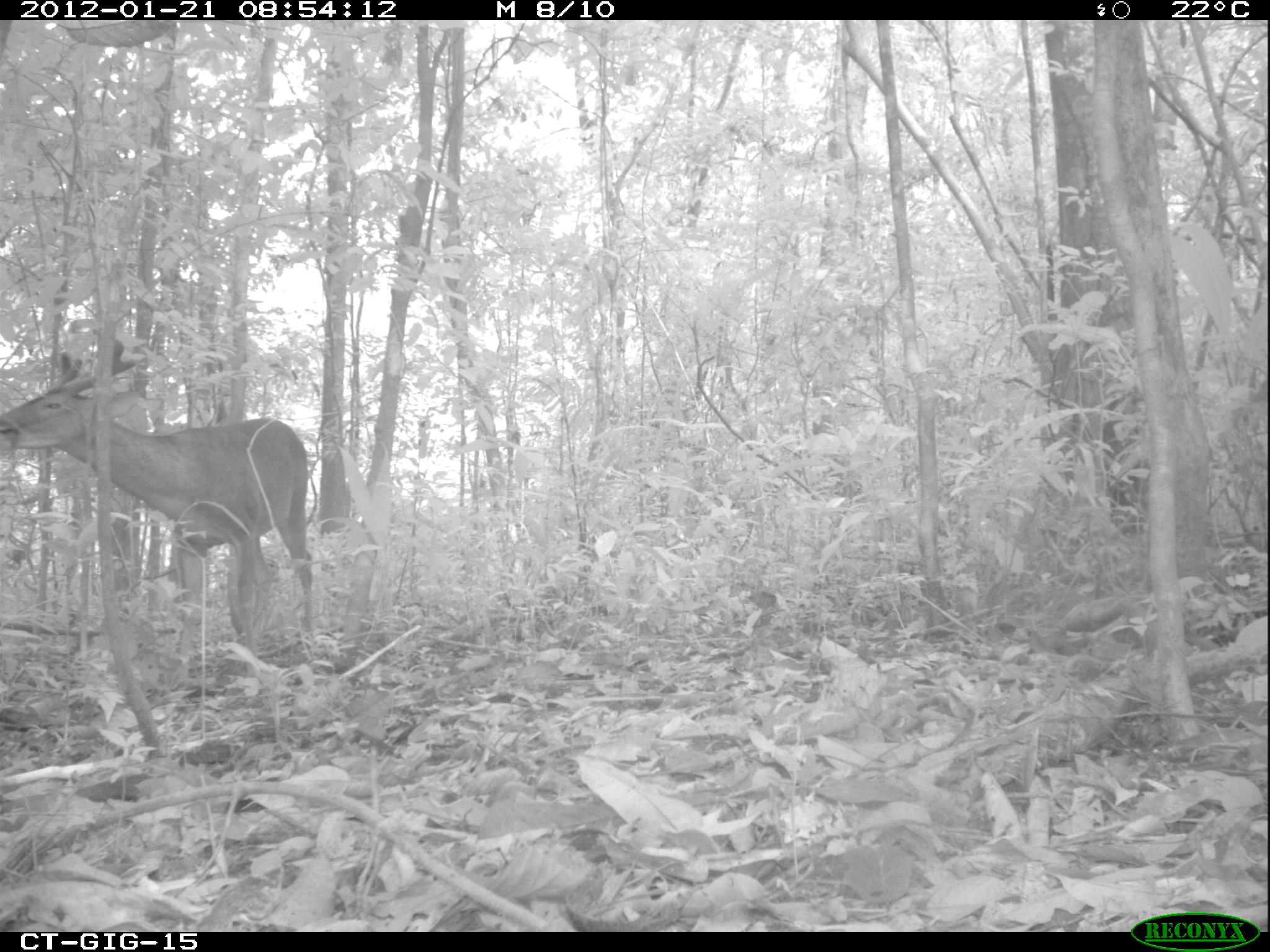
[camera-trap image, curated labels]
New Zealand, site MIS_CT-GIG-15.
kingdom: Animalia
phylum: Chordata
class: Mammalia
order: Artiodactyla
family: Cervidae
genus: Odocoileus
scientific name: Odocoileus virginianus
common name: white-tailed deer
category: white tailed deer